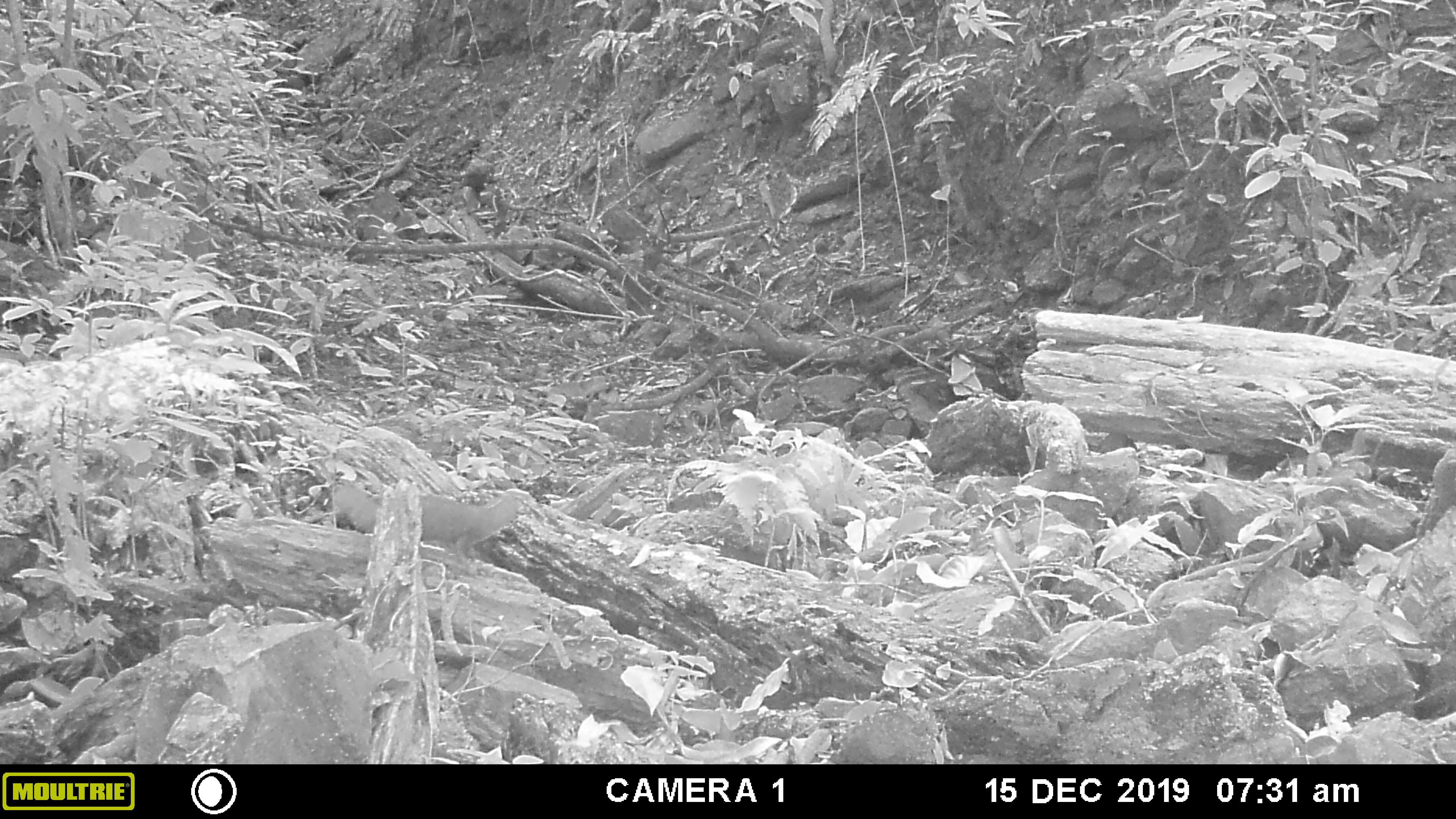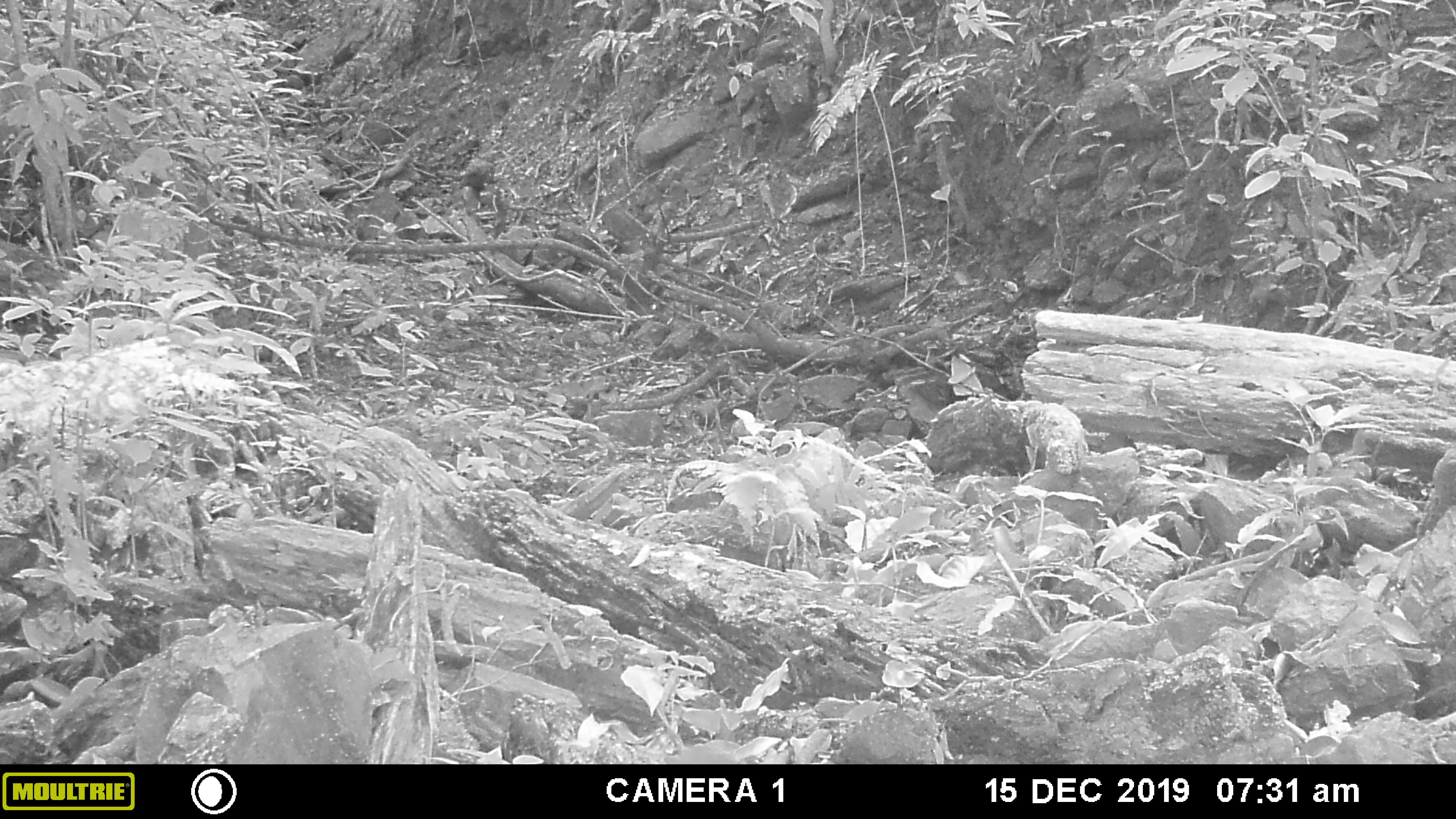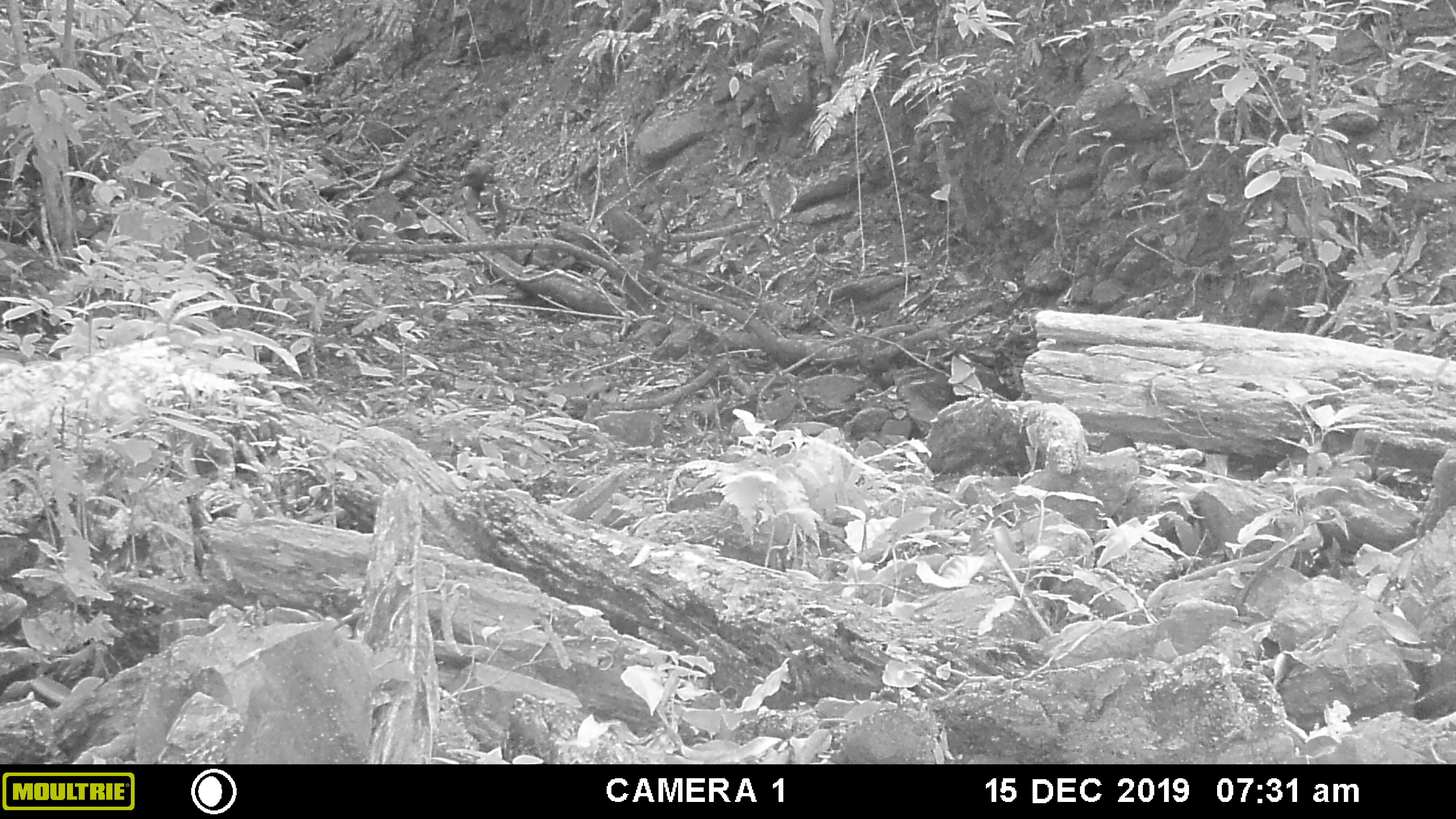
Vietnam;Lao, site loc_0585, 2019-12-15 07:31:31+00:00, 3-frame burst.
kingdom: Animalia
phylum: Chordata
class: Mammalia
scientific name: Mammalia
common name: mammal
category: unidentified small mammal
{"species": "unidentified small mammal (mammal) (Mammalia)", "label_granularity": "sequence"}